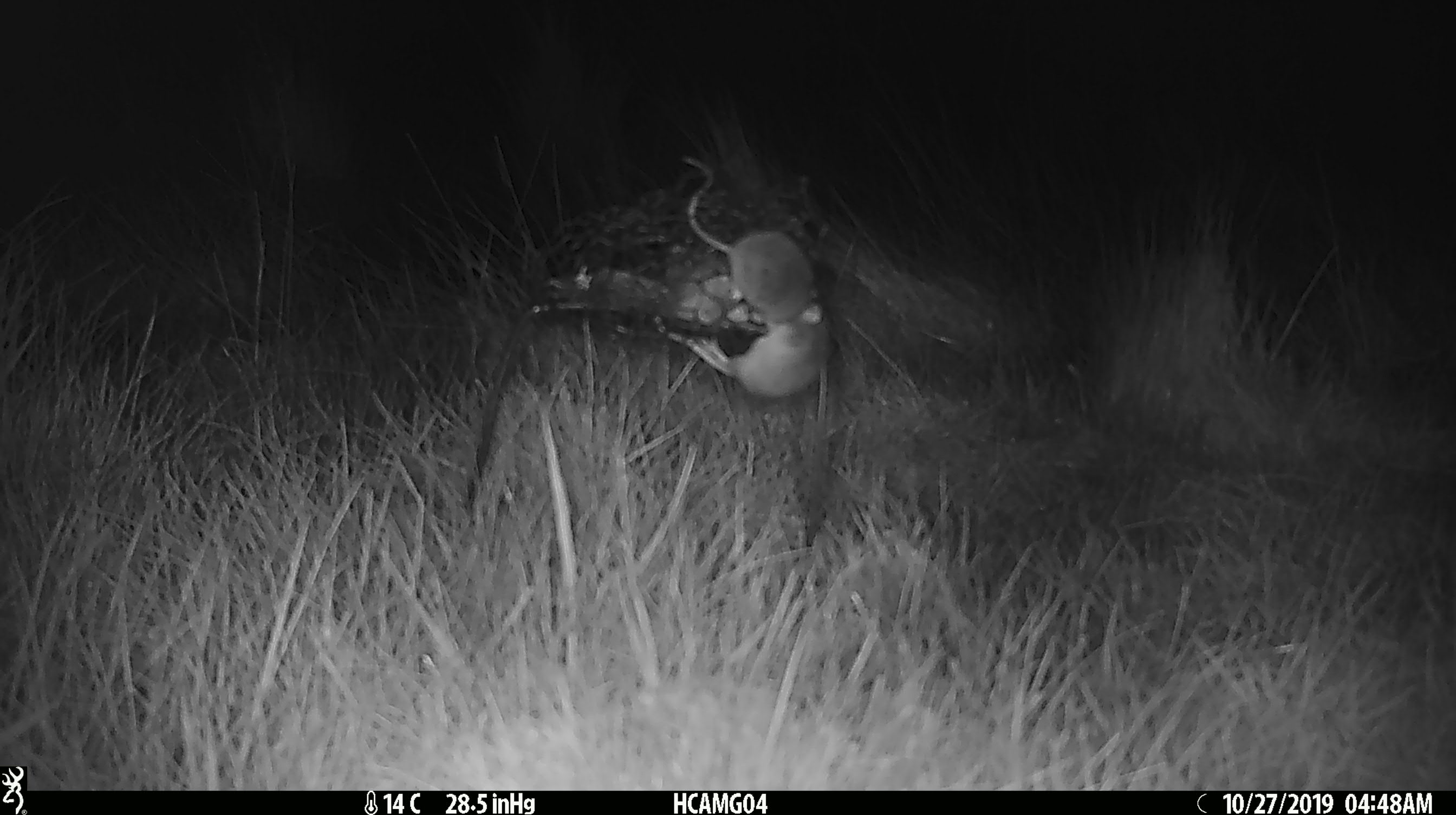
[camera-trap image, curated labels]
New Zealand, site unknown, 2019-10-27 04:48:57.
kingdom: Animalia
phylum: Chordata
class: Mammalia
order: Rodentia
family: Muridae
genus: Mus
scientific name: Mus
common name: mouse